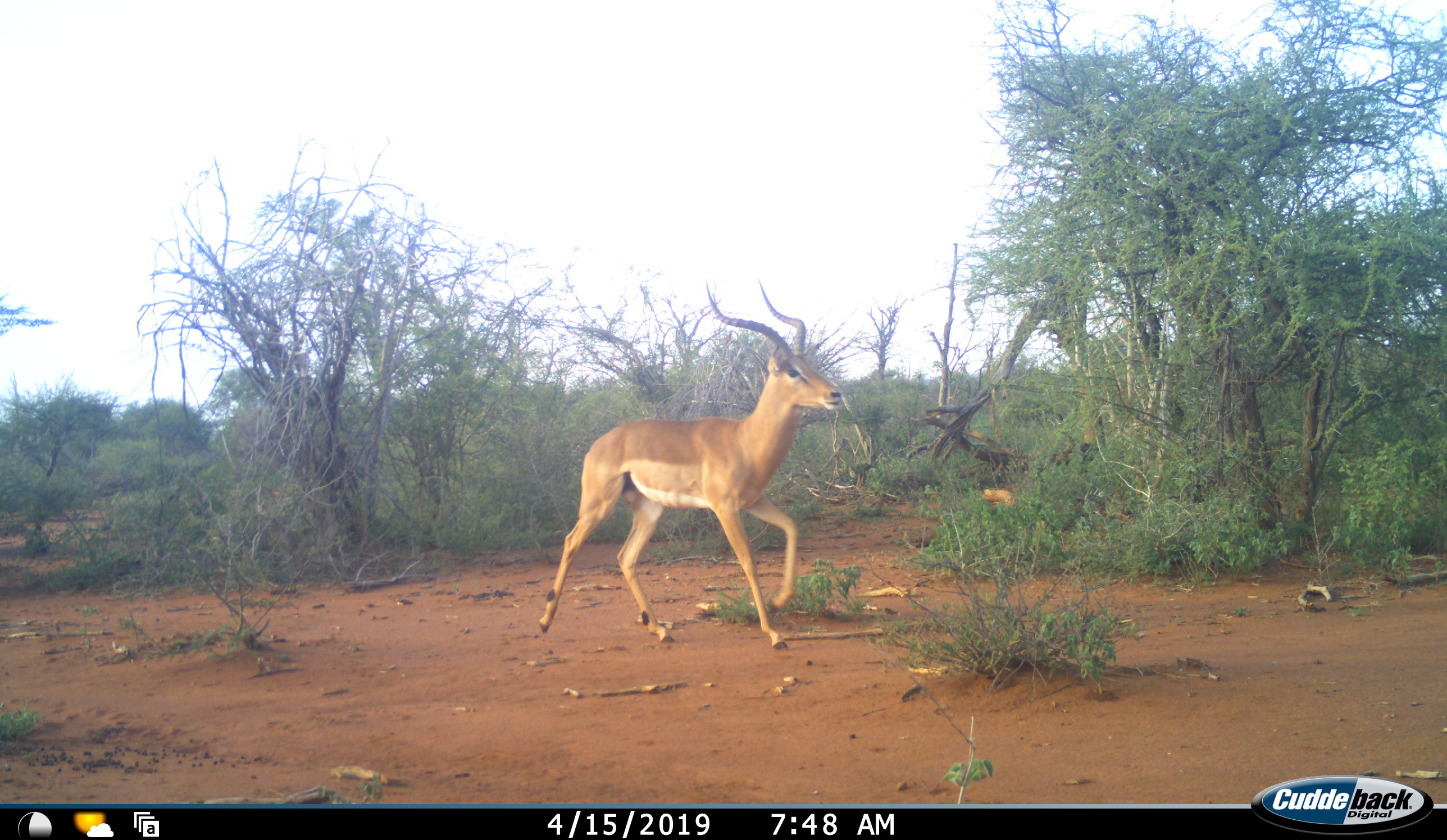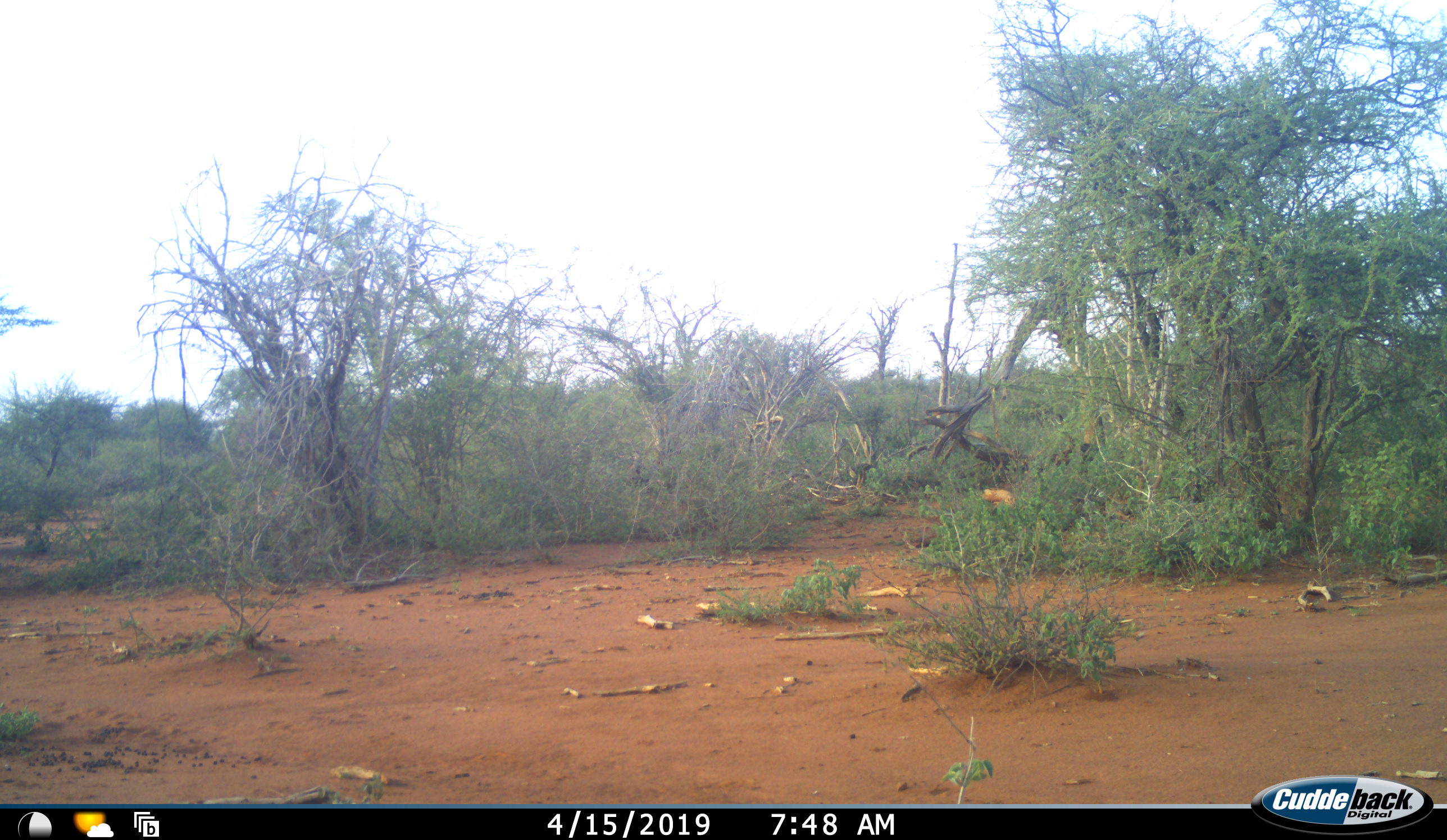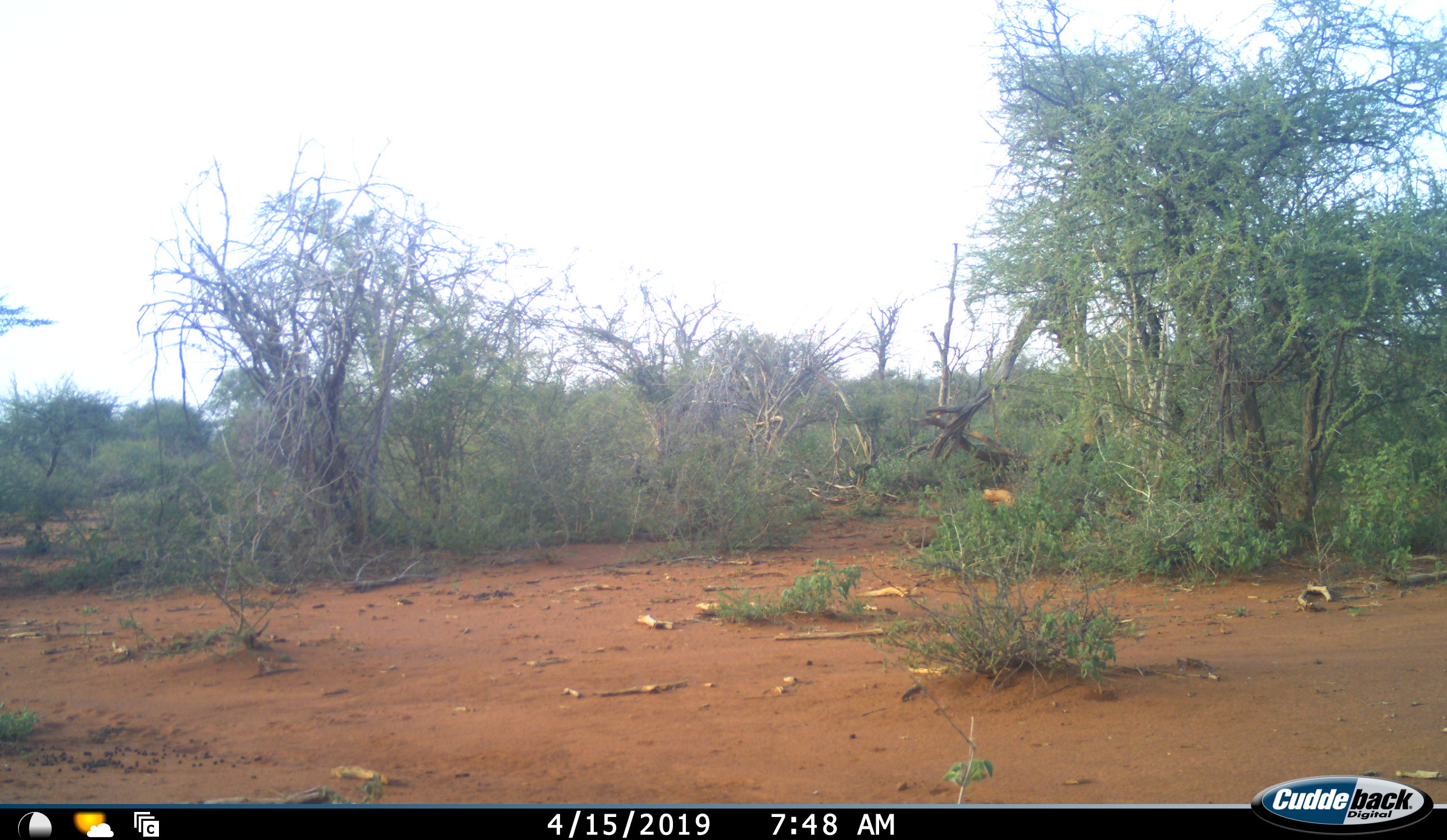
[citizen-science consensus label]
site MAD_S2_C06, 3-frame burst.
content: unidentified animal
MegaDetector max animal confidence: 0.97